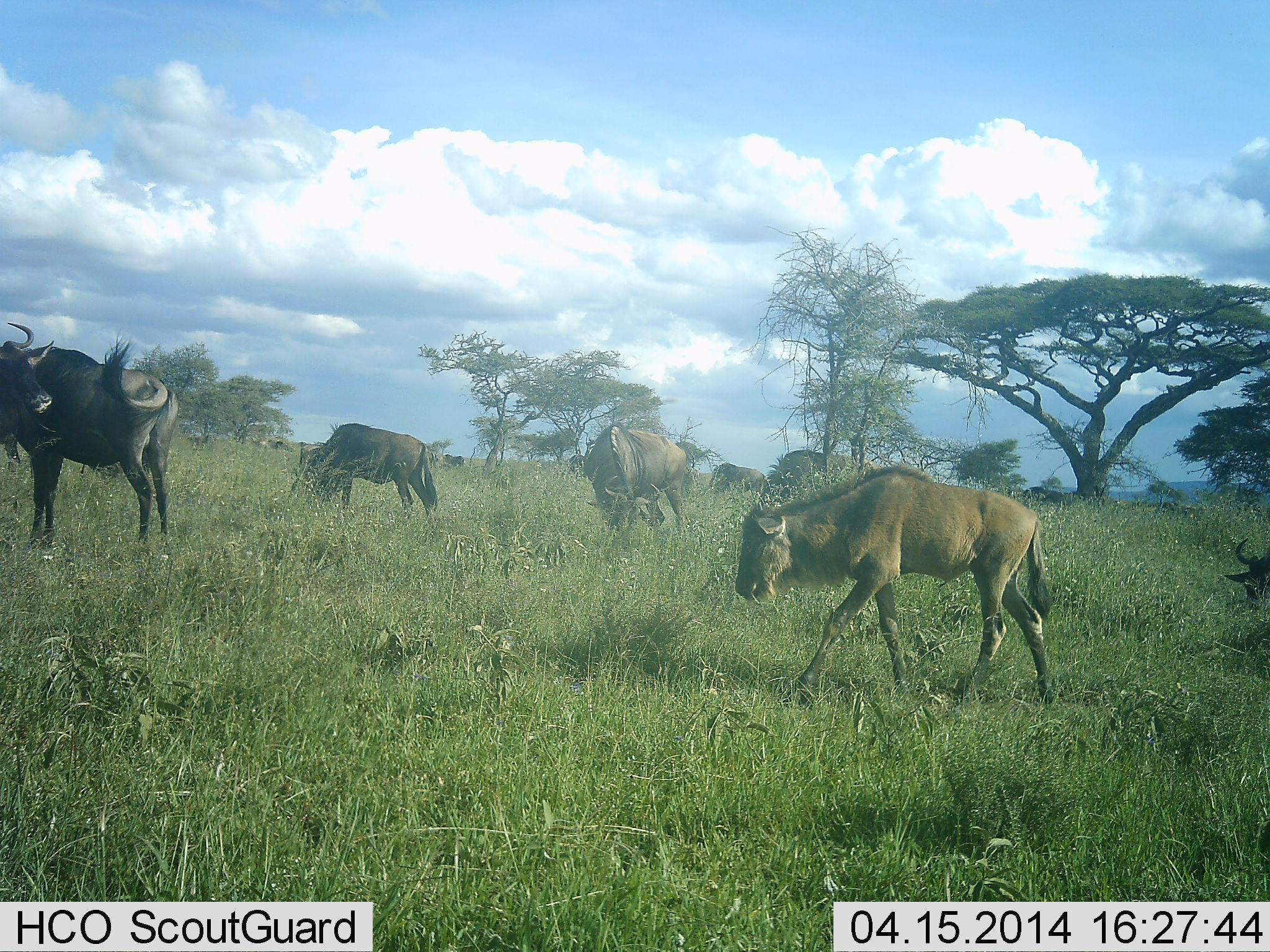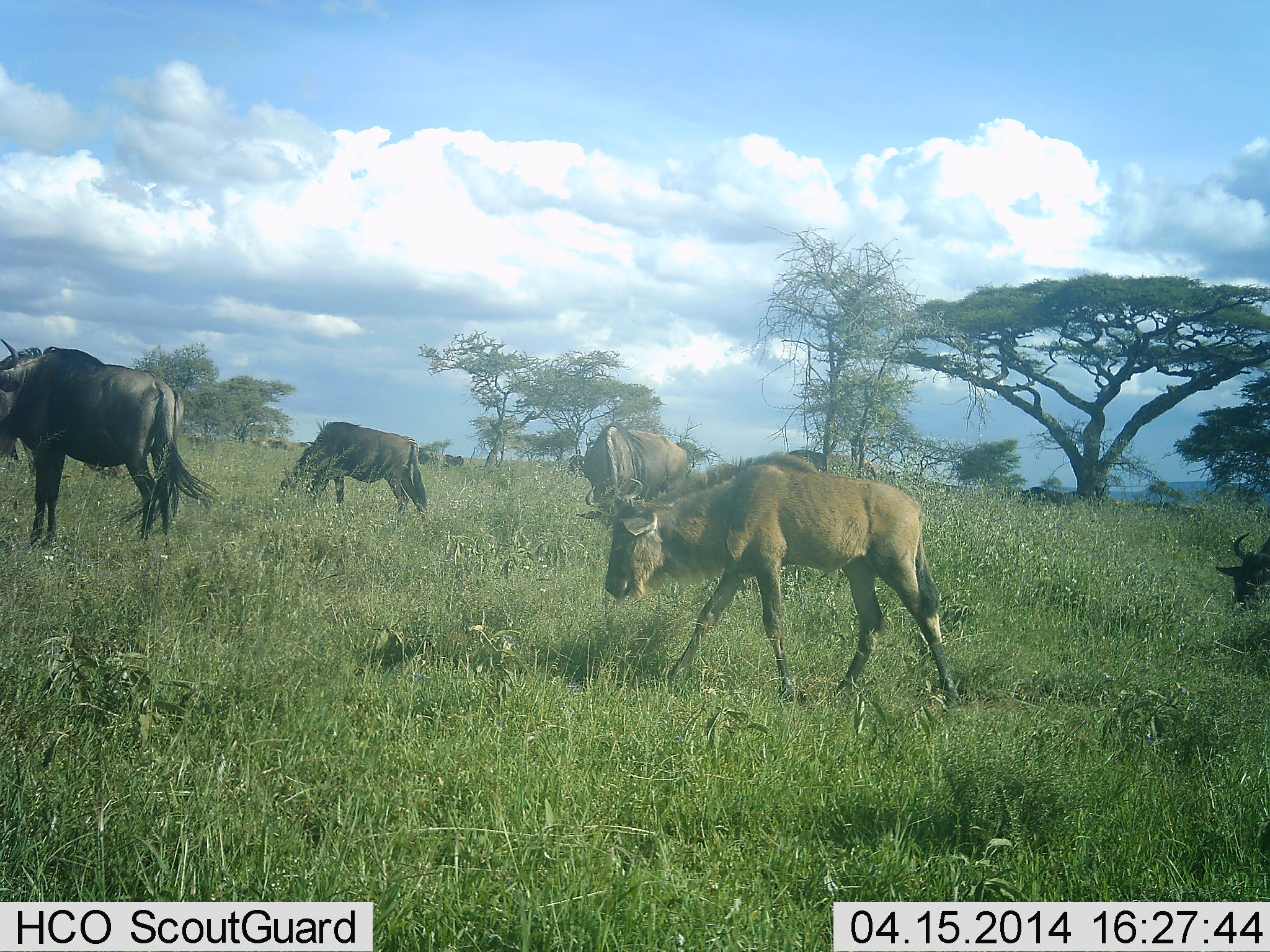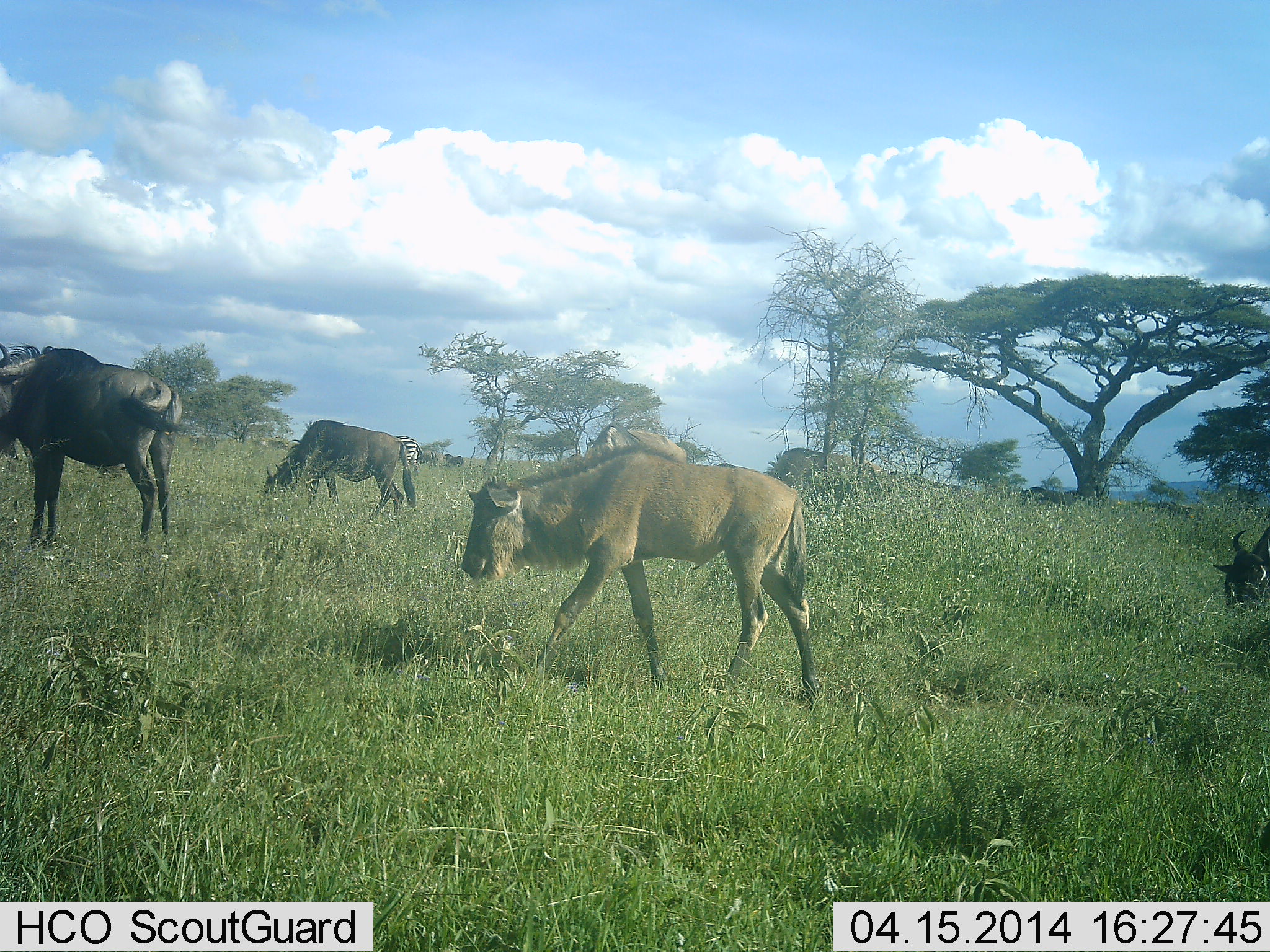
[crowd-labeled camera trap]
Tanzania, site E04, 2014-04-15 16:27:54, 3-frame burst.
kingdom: Animalia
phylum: Chordata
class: Mammalia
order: Artiodactyla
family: Bovidae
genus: Connochaetes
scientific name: Connochaetes taurinus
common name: blue wildebeest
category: wildebeest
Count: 5.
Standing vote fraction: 73%.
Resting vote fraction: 0%.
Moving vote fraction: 82%.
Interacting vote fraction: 0%.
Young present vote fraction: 27%.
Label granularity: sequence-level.